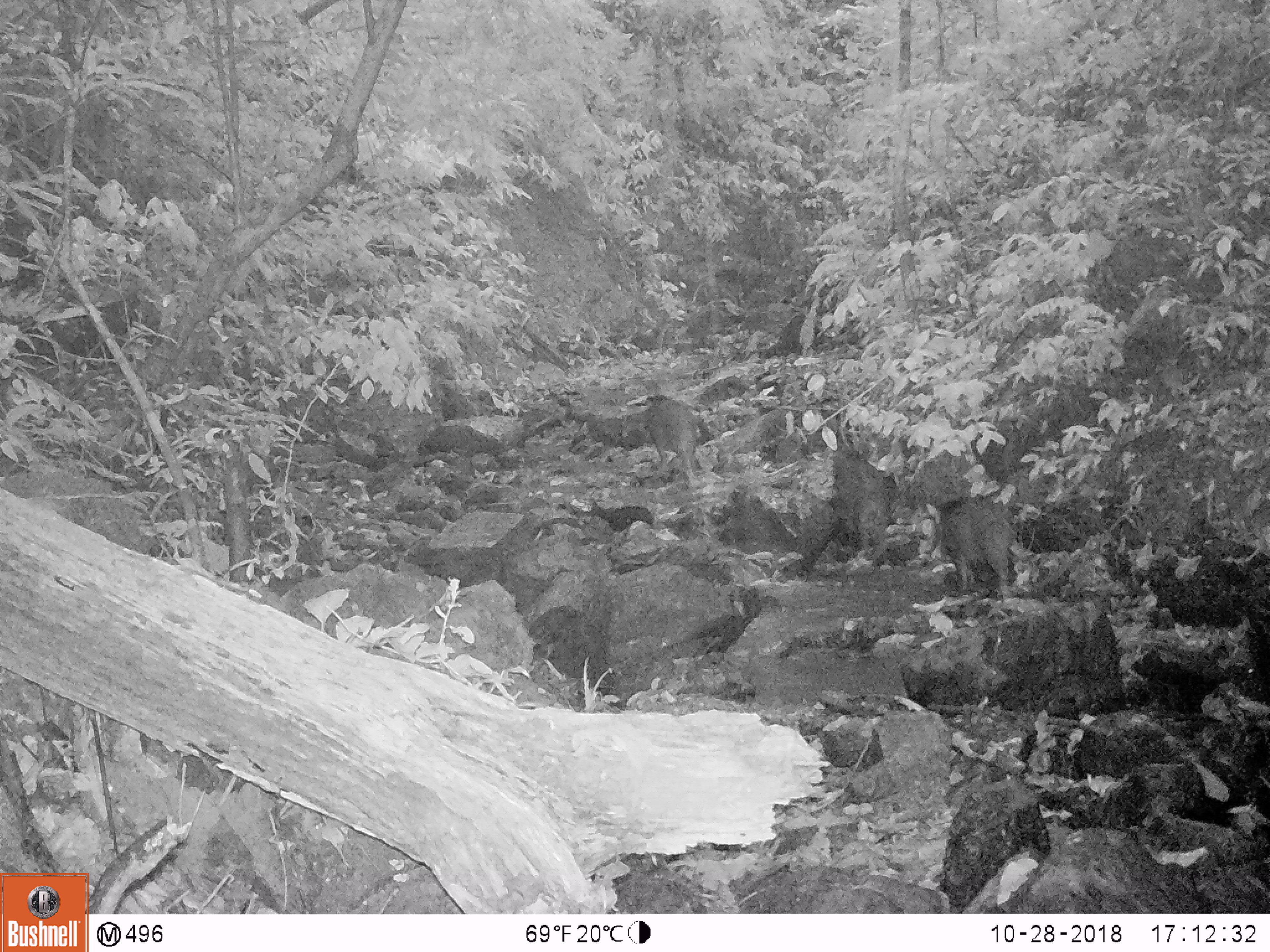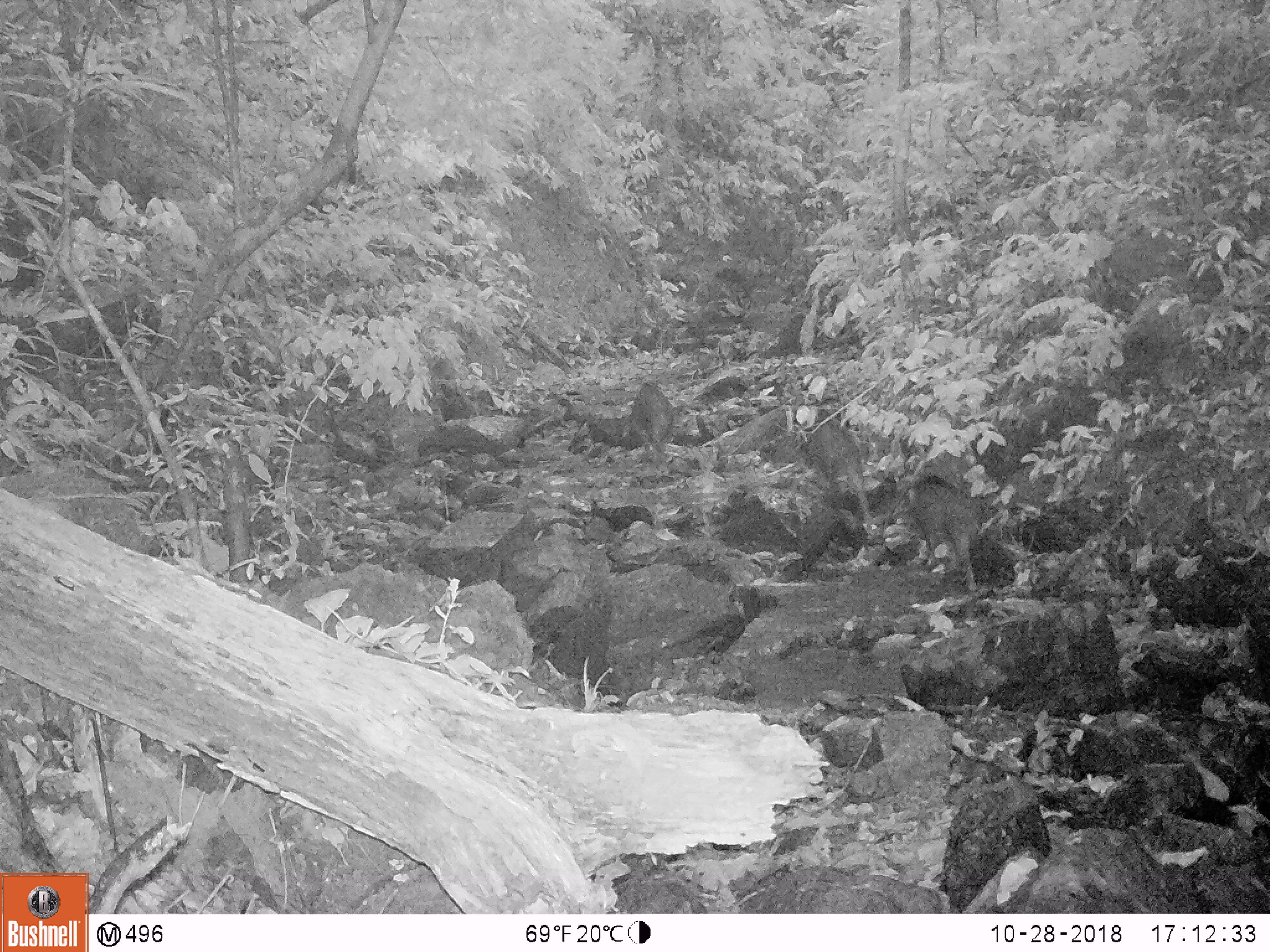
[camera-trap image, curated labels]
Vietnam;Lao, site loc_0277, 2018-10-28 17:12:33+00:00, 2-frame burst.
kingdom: Animalia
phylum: Chordata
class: Mammalia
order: Artiodactyla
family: Suidae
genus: Sus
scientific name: Sus scrofa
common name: eurasian wild pig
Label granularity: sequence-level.